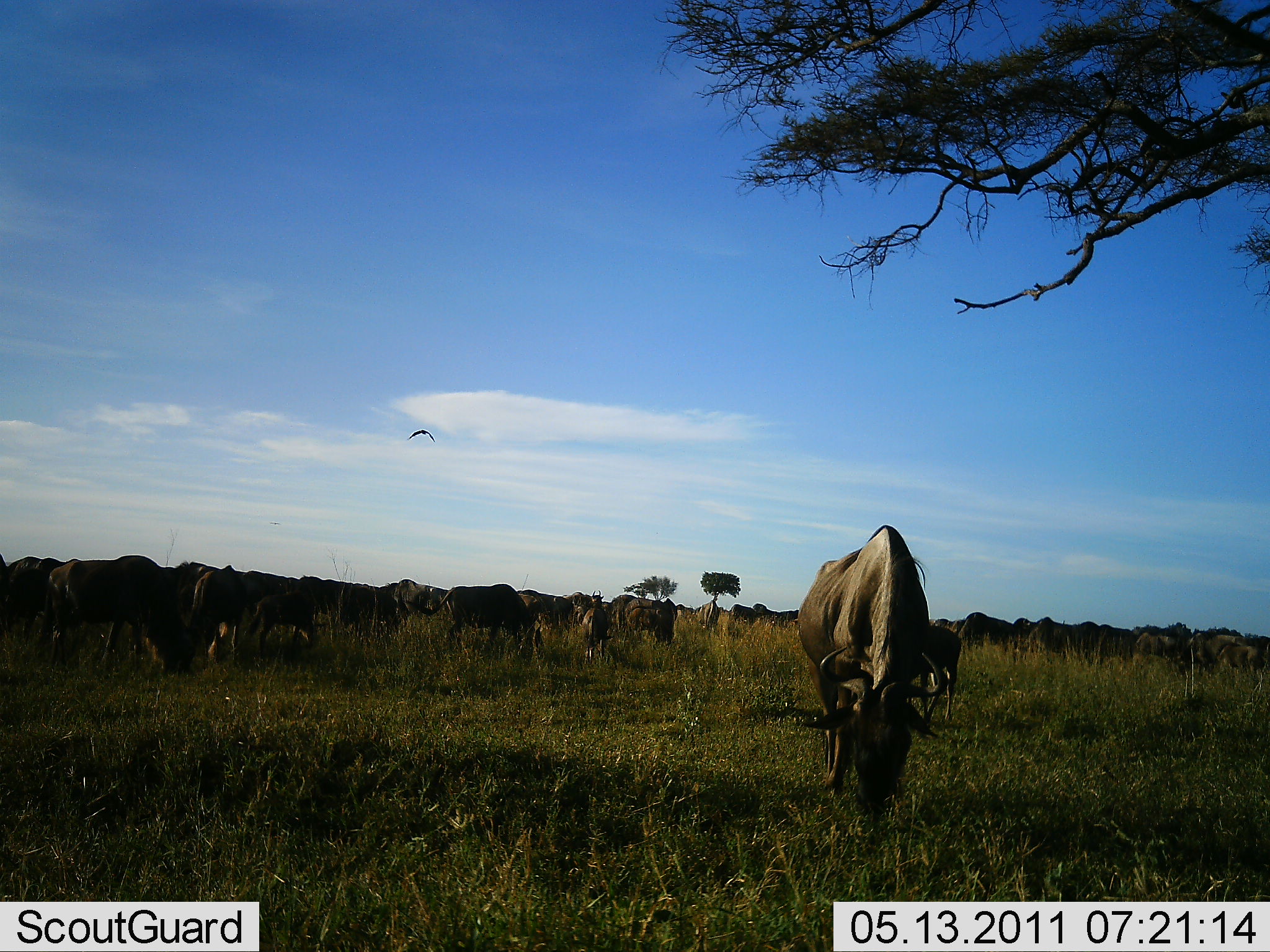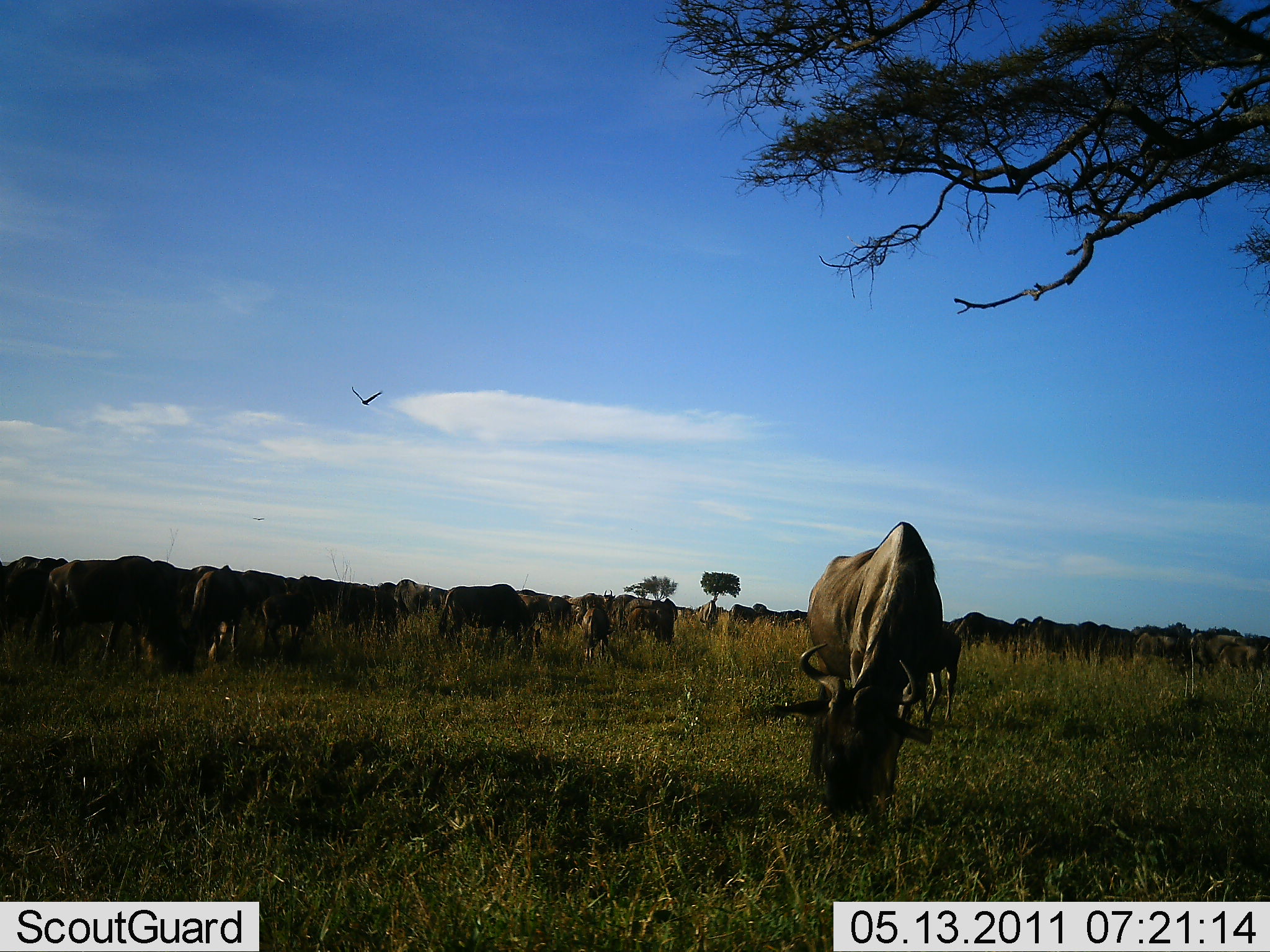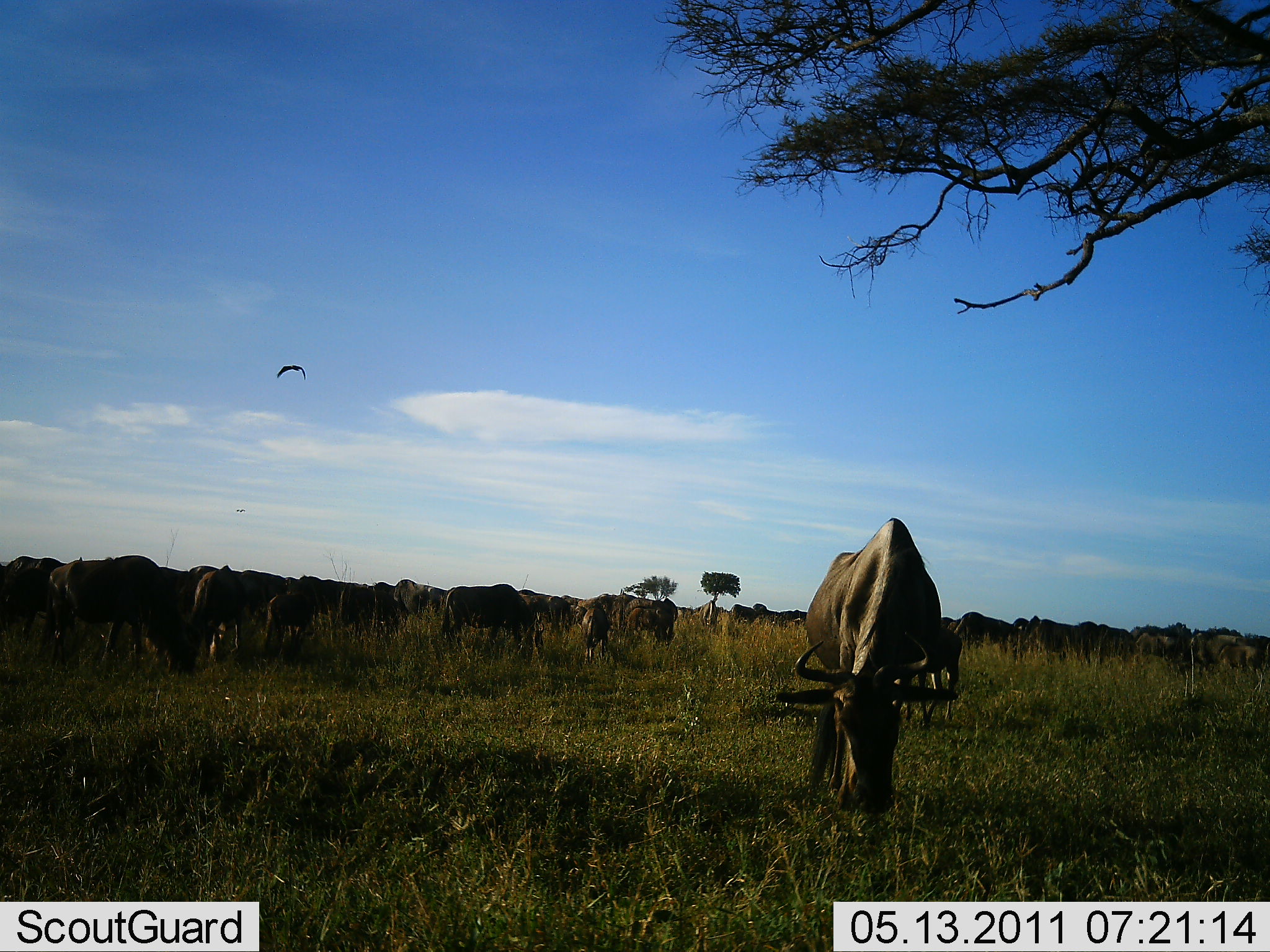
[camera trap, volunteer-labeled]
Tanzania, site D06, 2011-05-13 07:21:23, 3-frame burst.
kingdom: Animalia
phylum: Chordata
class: Mammalia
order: Artiodactyla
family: Bovidae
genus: Connochaetes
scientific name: Connochaetes taurinus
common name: blue wildebeest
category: wildebeest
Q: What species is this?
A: Wildebeest (blue wildebeest) (Connochaetes taurinus).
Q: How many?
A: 11-50.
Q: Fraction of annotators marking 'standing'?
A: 31%.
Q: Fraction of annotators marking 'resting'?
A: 8%.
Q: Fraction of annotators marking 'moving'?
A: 8%.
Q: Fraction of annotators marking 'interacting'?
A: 23%.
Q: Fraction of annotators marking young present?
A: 8%.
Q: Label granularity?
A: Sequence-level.